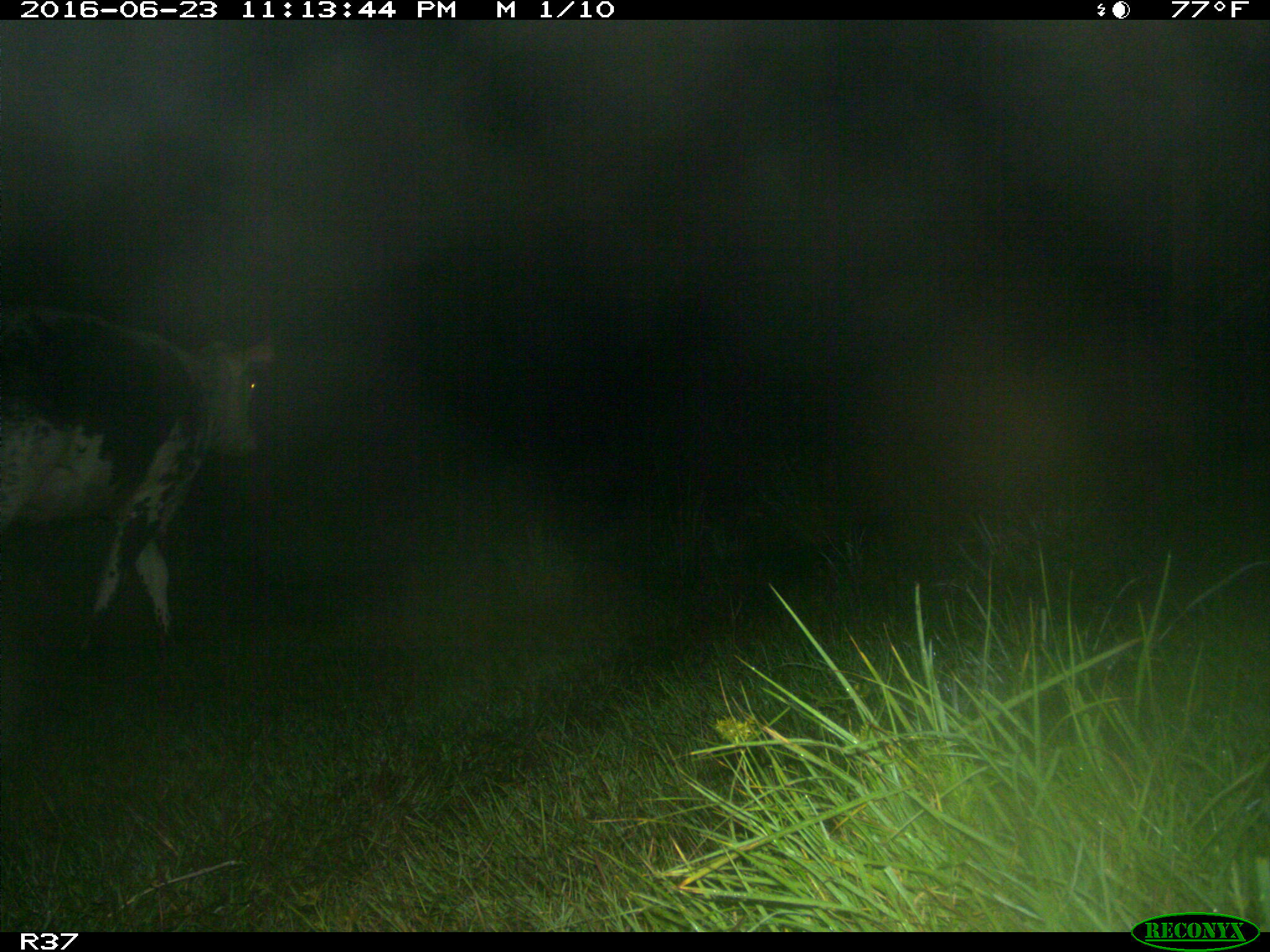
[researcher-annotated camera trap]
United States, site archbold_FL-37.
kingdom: Animalia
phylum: Chordata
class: Mammalia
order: Artiodactyla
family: Bovidae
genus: Bos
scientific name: Bos taurus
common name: domestic cow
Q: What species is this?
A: Bos taurus (domestic cow).